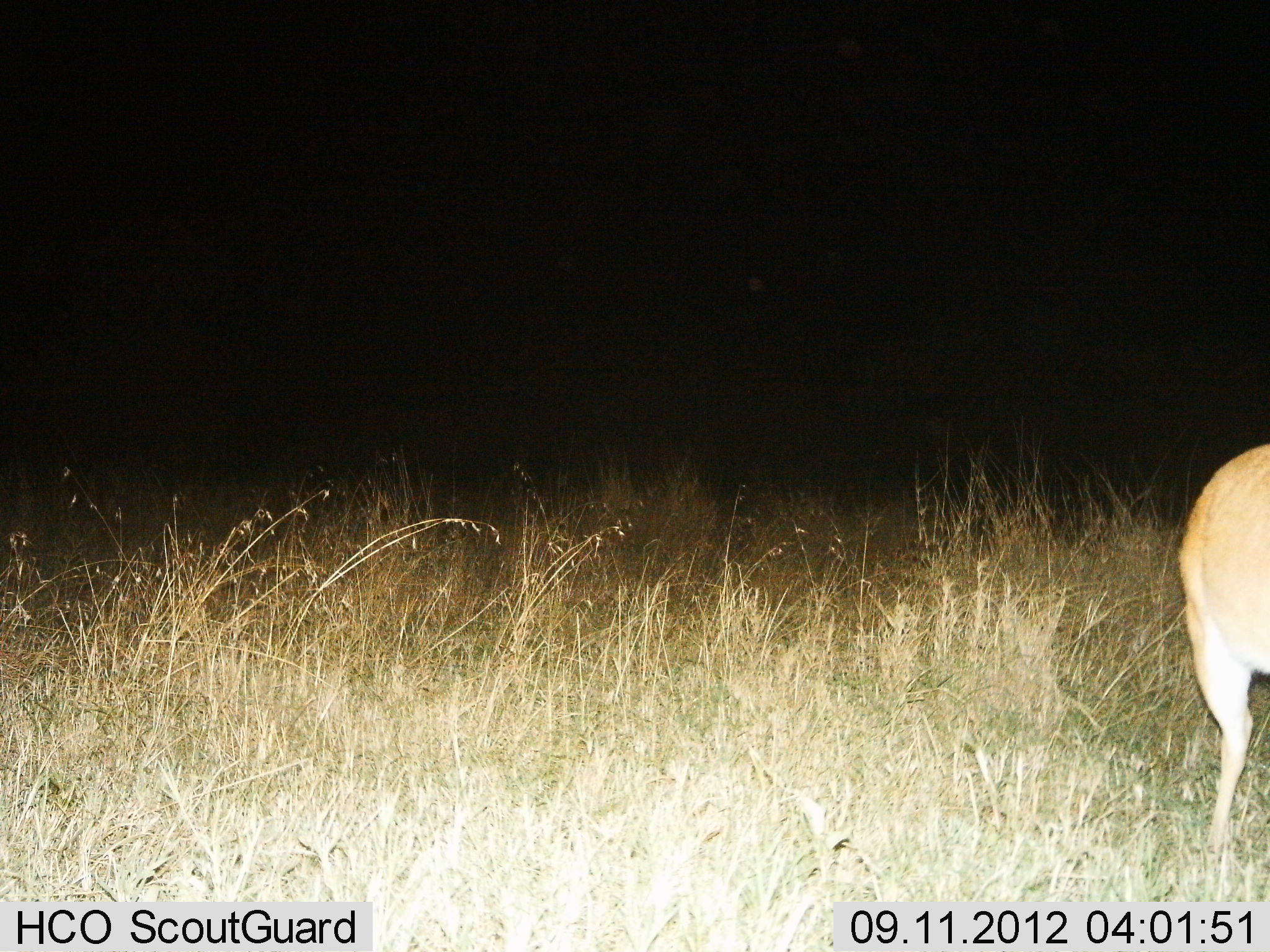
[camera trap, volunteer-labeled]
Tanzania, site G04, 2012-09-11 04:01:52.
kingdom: Animalia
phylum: Chordata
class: Mammalia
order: Artiodactyla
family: Bovidae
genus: Redunca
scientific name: Redunca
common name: reedbuck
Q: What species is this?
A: Reedbuck (Redunca).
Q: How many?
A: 1.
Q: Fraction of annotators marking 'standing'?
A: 90%.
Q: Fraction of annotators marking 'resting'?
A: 0%.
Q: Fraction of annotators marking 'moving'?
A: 0%.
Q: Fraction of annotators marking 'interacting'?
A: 0%.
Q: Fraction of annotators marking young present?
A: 0%.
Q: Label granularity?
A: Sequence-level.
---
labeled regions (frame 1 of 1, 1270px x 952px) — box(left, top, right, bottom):
animal: box(1177, 444, 1270, 844)